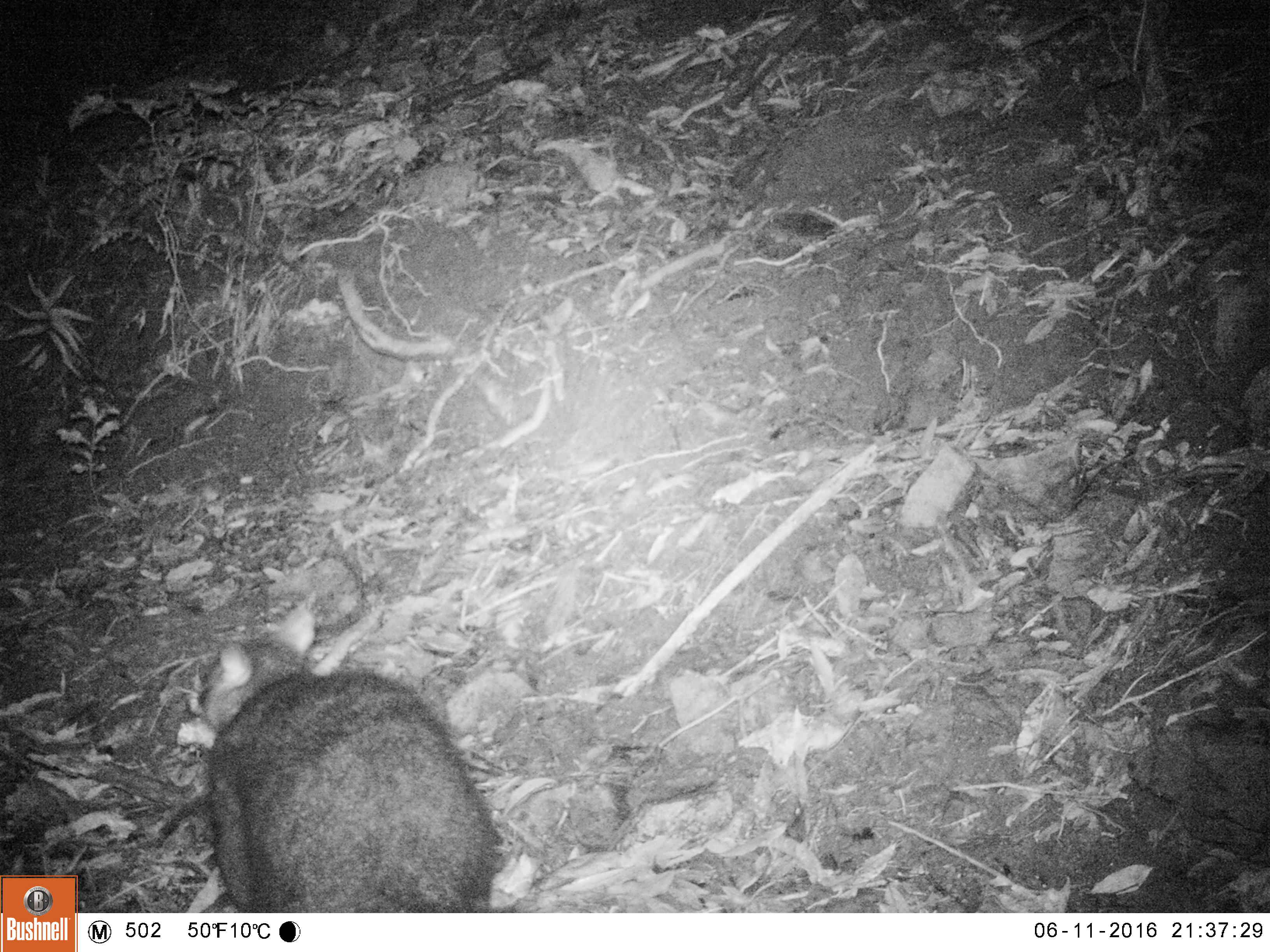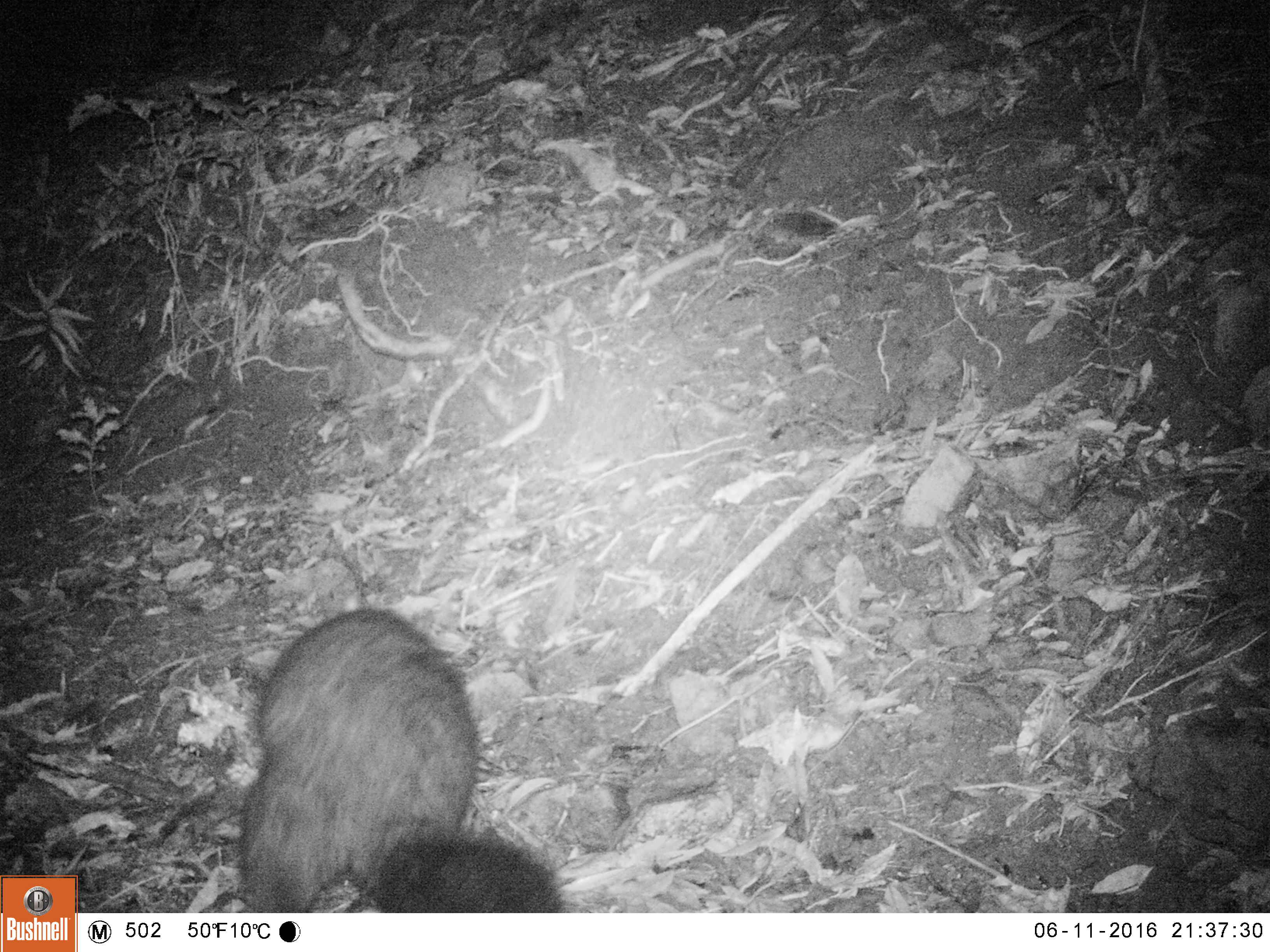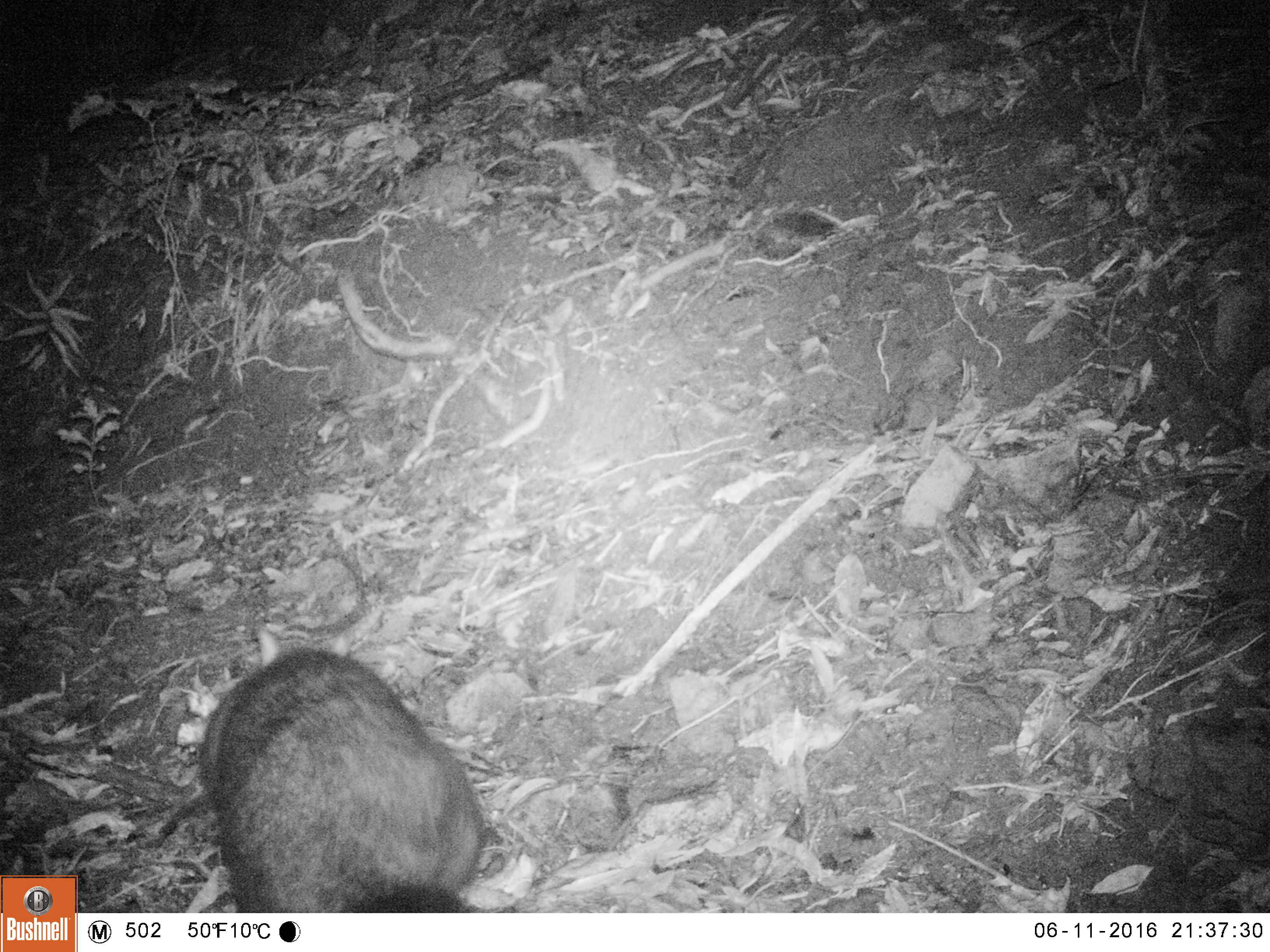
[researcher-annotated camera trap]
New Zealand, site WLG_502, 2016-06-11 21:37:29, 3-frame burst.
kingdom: Animalia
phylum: Chordata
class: Mammalia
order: Diprotodontia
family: Phalangeridae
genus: Trichosurus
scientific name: Trichosurus vulpecula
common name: common brushtail possum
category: possum